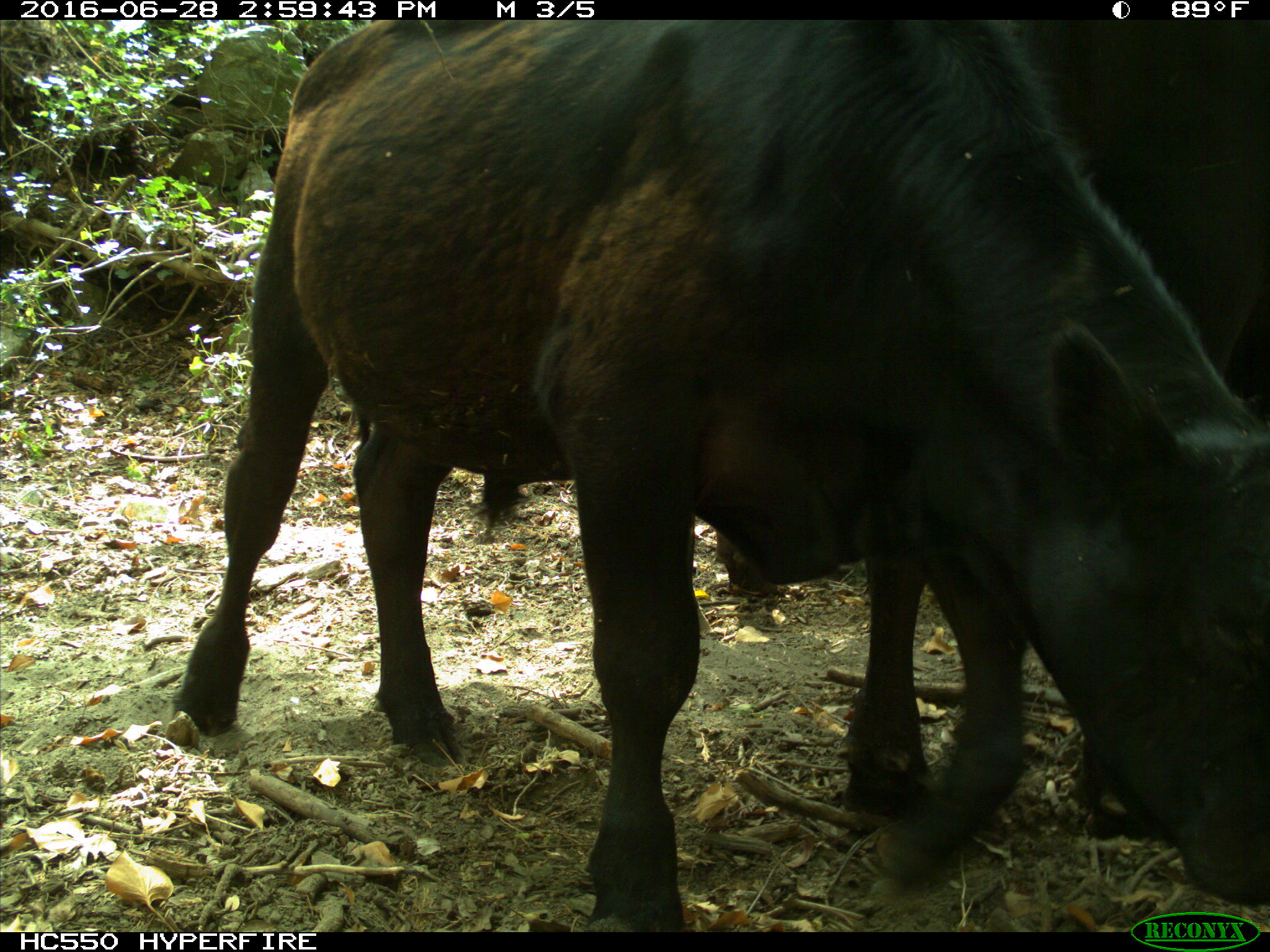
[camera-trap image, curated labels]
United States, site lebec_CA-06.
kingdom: Animalia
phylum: Chordata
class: Mammalia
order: Artiodactyla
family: Bovidae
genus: Bos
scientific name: Bos taurus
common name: domestic cow